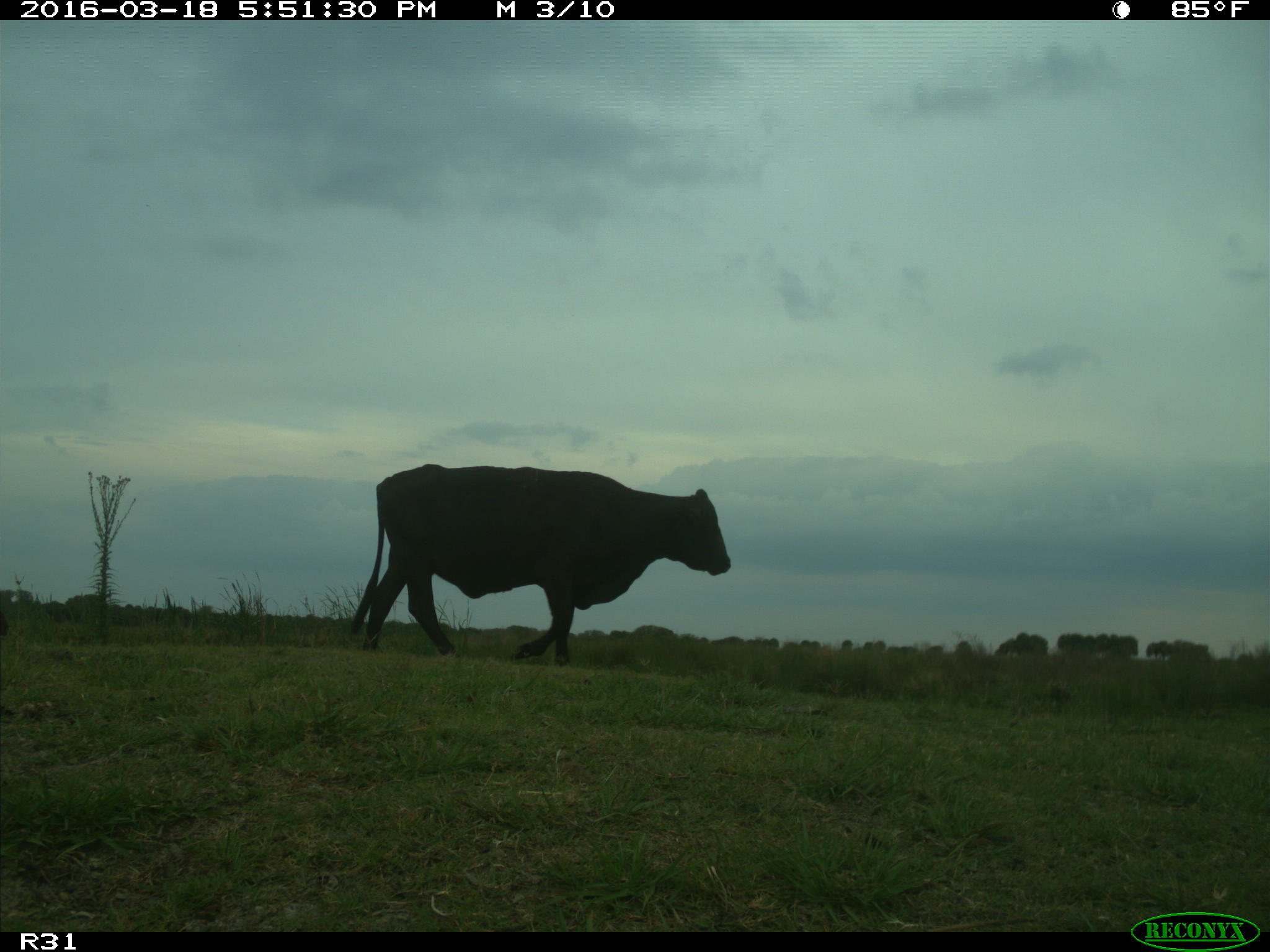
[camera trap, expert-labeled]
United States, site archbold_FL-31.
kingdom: Animalia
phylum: Chordata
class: Mammalia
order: Artiodactyla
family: Bovidae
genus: Bos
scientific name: Bos taurus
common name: domestic cow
Bos taurus (domestic cow).